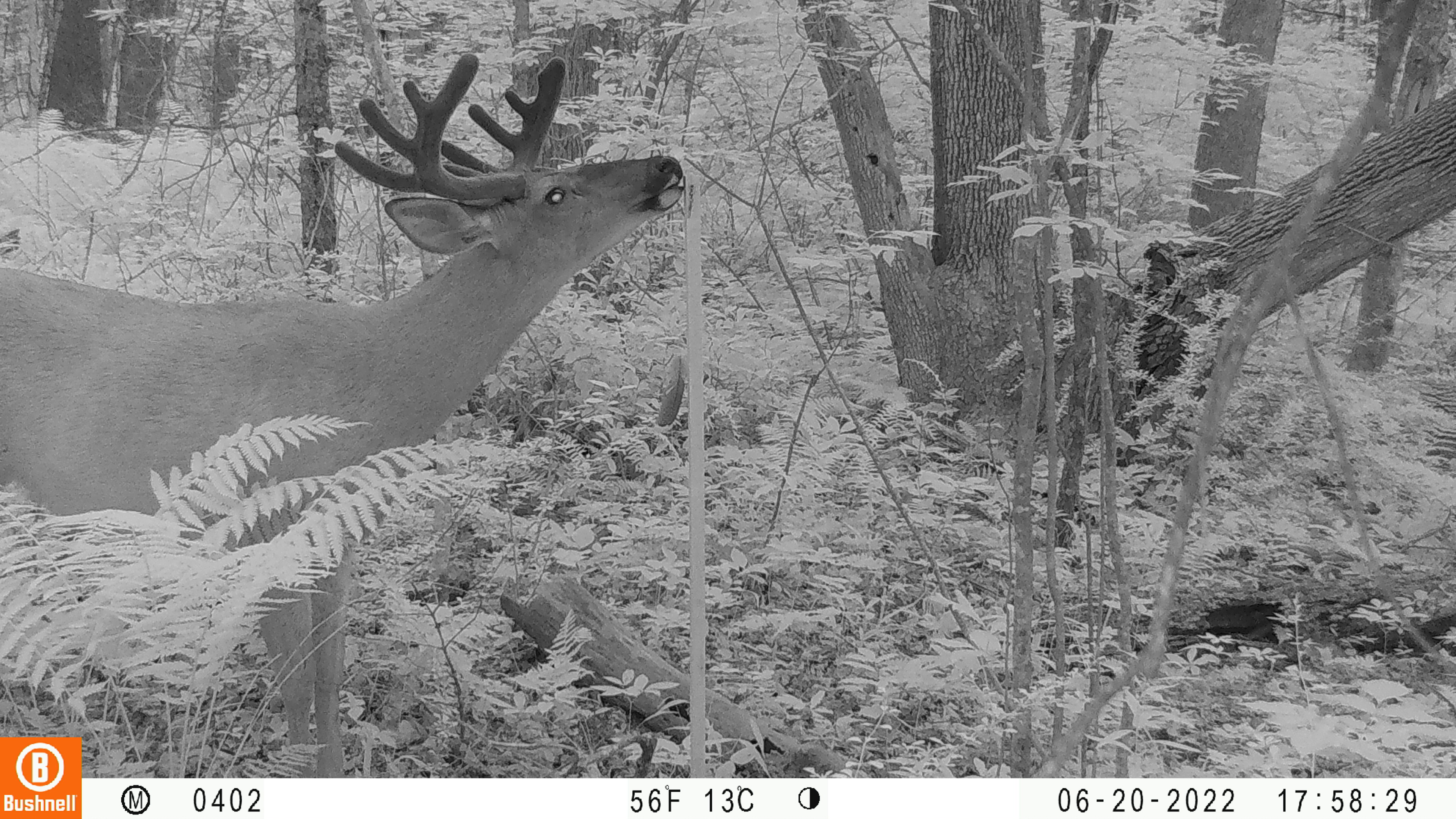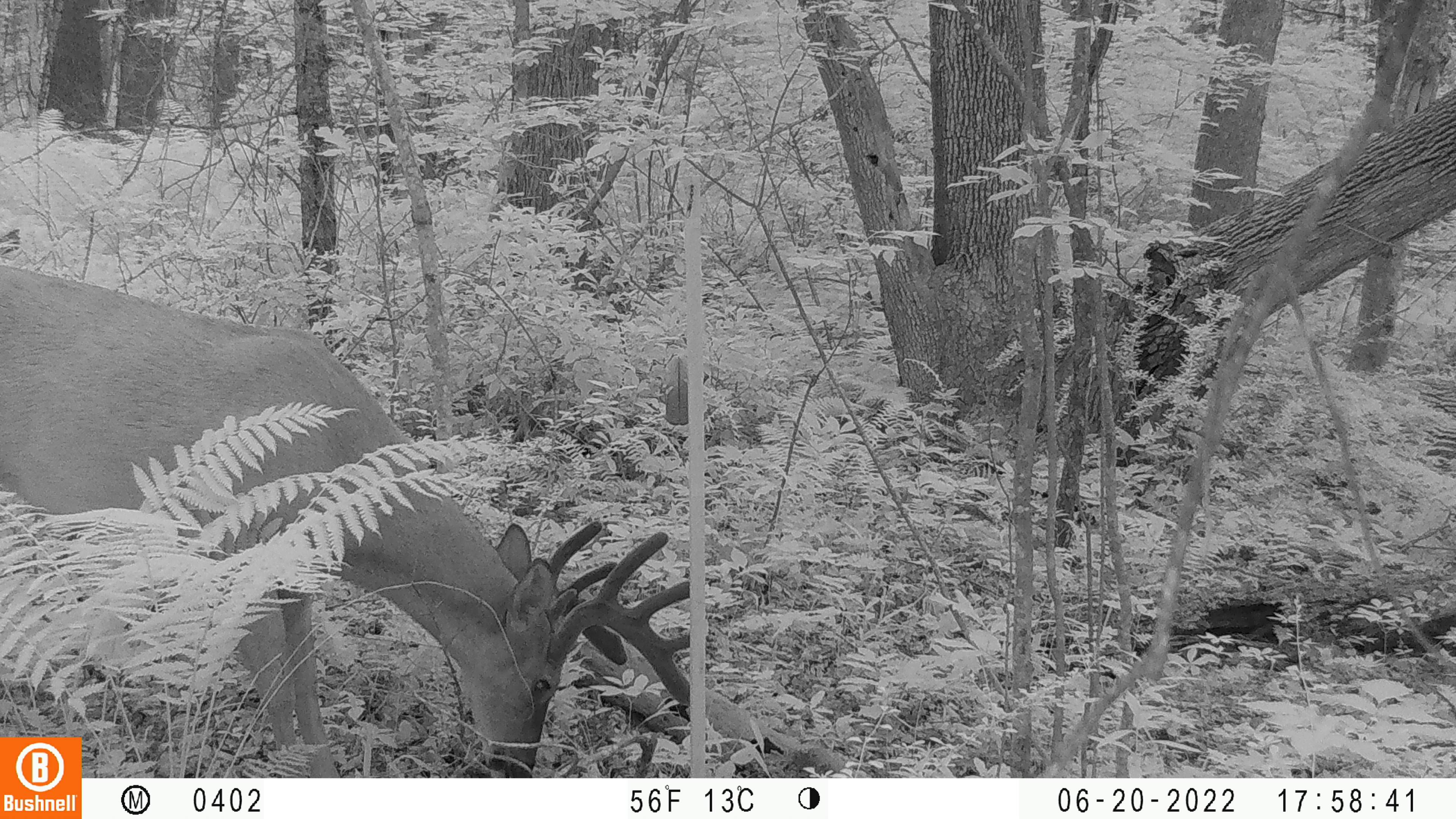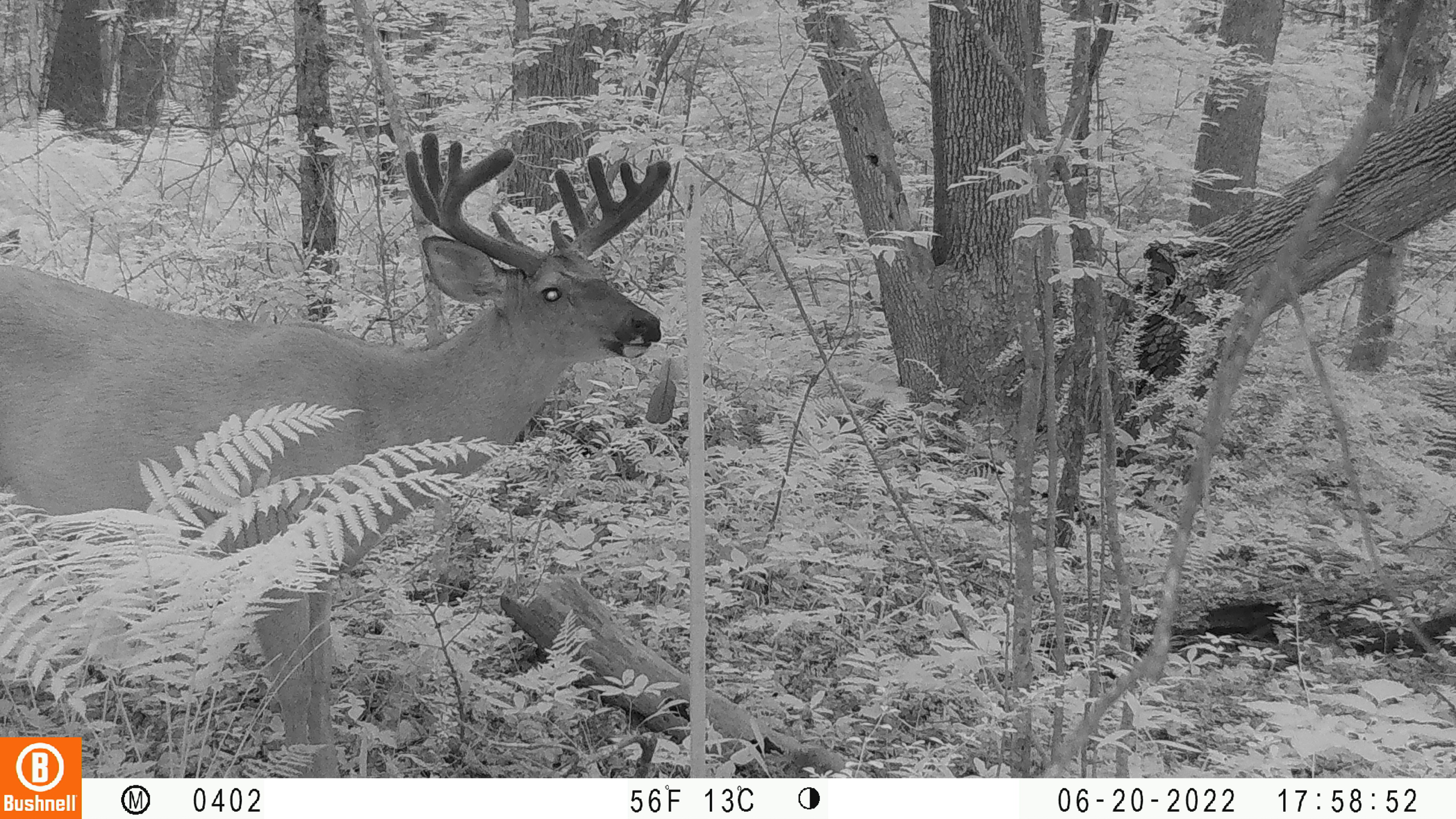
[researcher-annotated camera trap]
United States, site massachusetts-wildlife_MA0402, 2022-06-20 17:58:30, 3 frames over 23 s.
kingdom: Animalia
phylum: Chordata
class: Mammalia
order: Artiodactyla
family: Cervidae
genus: Odocoileus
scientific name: Odocoileus virginianus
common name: white-tailed deer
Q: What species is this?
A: White-tailed deer (Odocoileus virginianus).